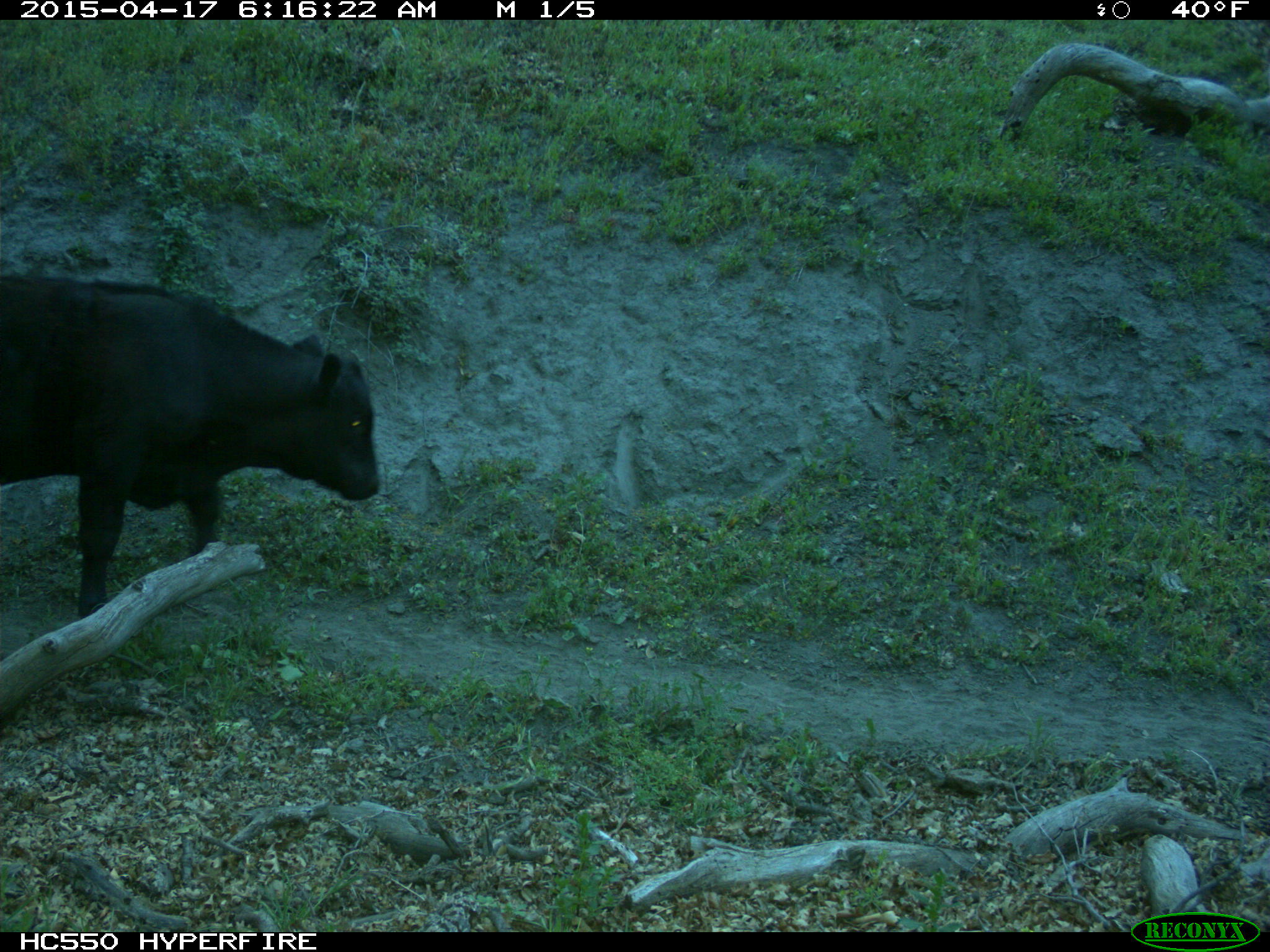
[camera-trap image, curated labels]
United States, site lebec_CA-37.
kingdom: Animalia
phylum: Chordata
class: Mammalia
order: Artiodactyla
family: Bovidae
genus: Bos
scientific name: Bos taurus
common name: domestic cow